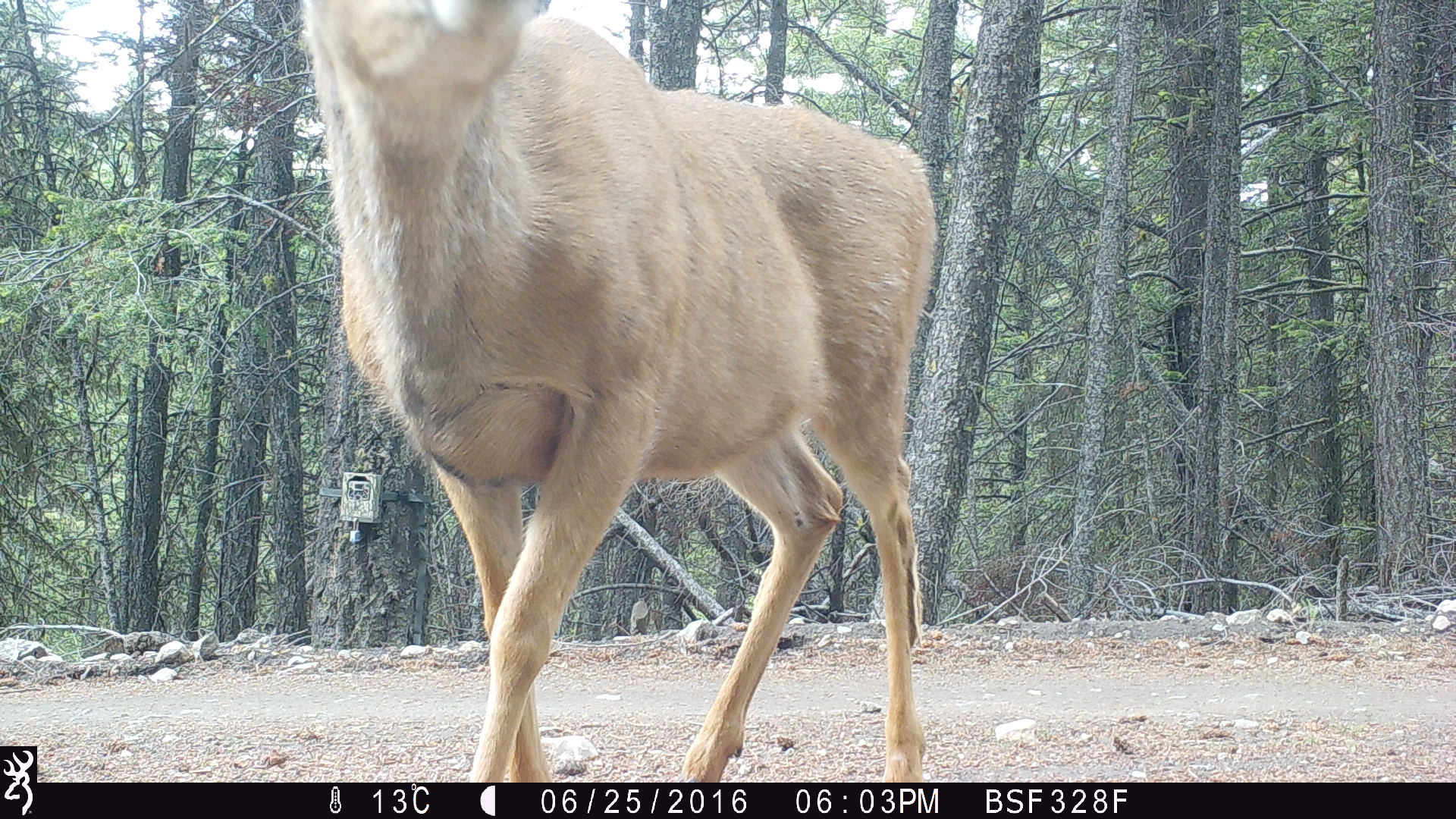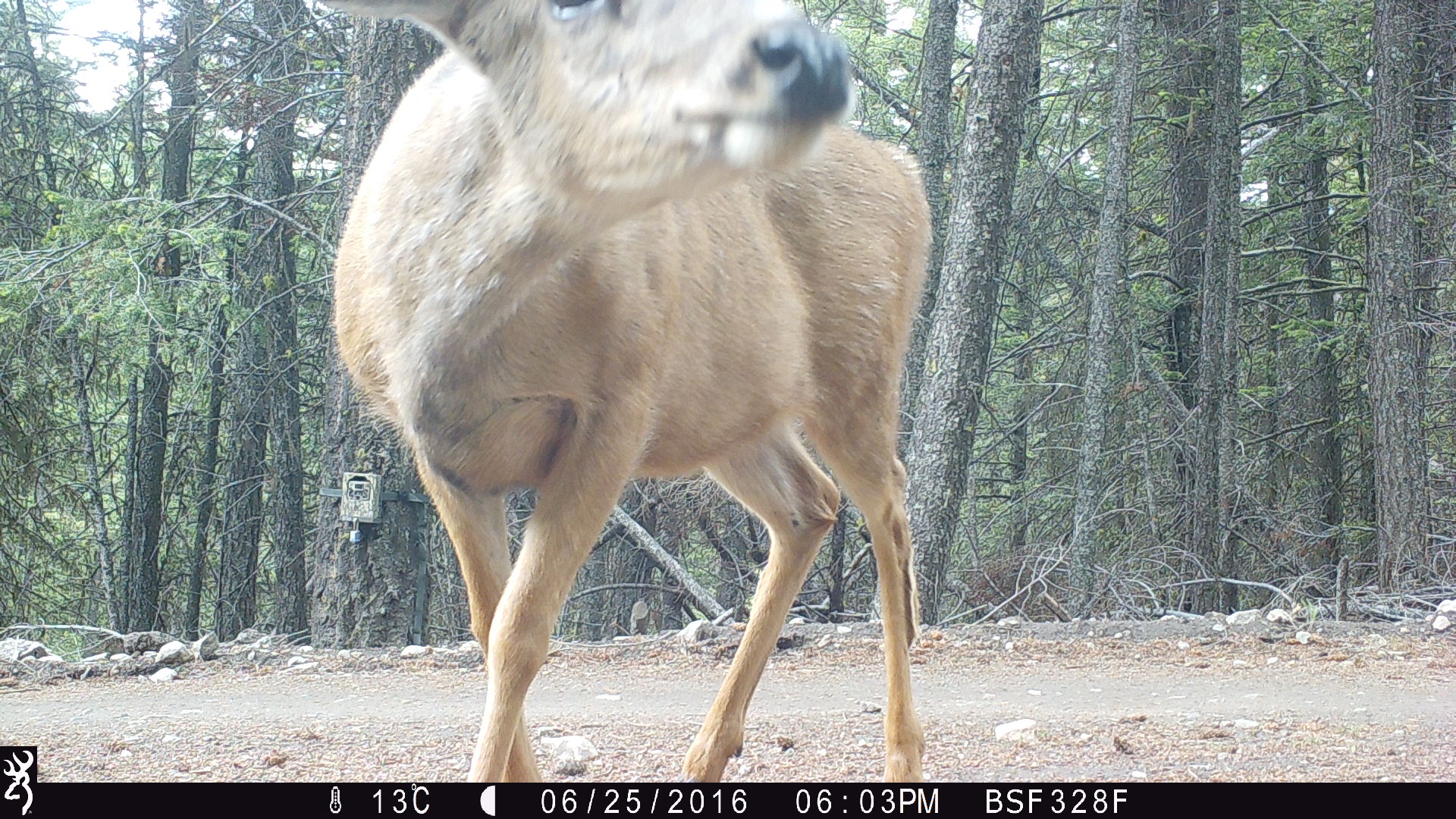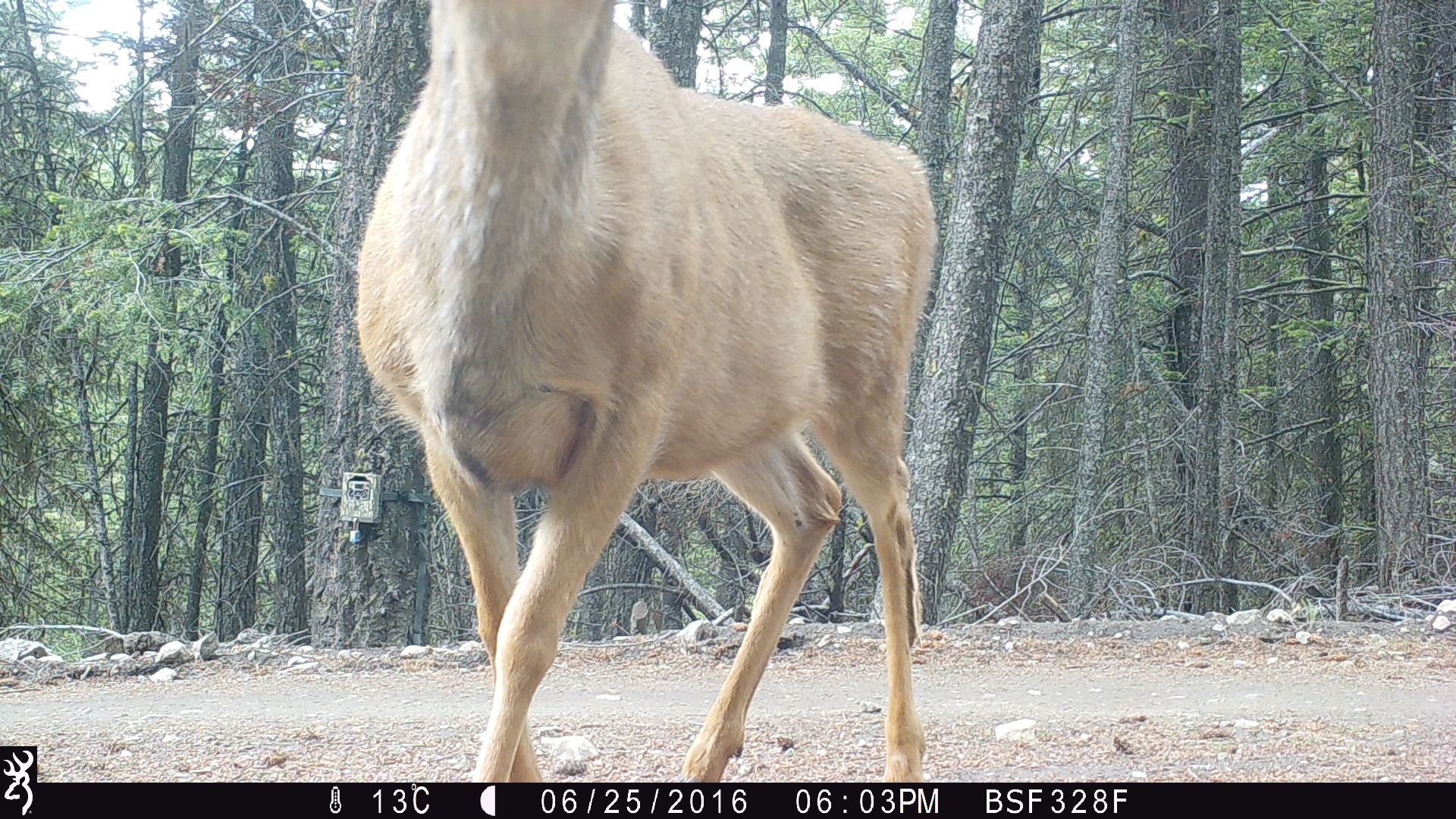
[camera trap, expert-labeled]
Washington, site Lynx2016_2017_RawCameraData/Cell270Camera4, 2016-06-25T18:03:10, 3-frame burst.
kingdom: Animalia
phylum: Chordata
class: Mammalia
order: Artiodactyla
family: Cervidae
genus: Odocoileus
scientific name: Odocoileus hemionus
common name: mule deer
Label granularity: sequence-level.